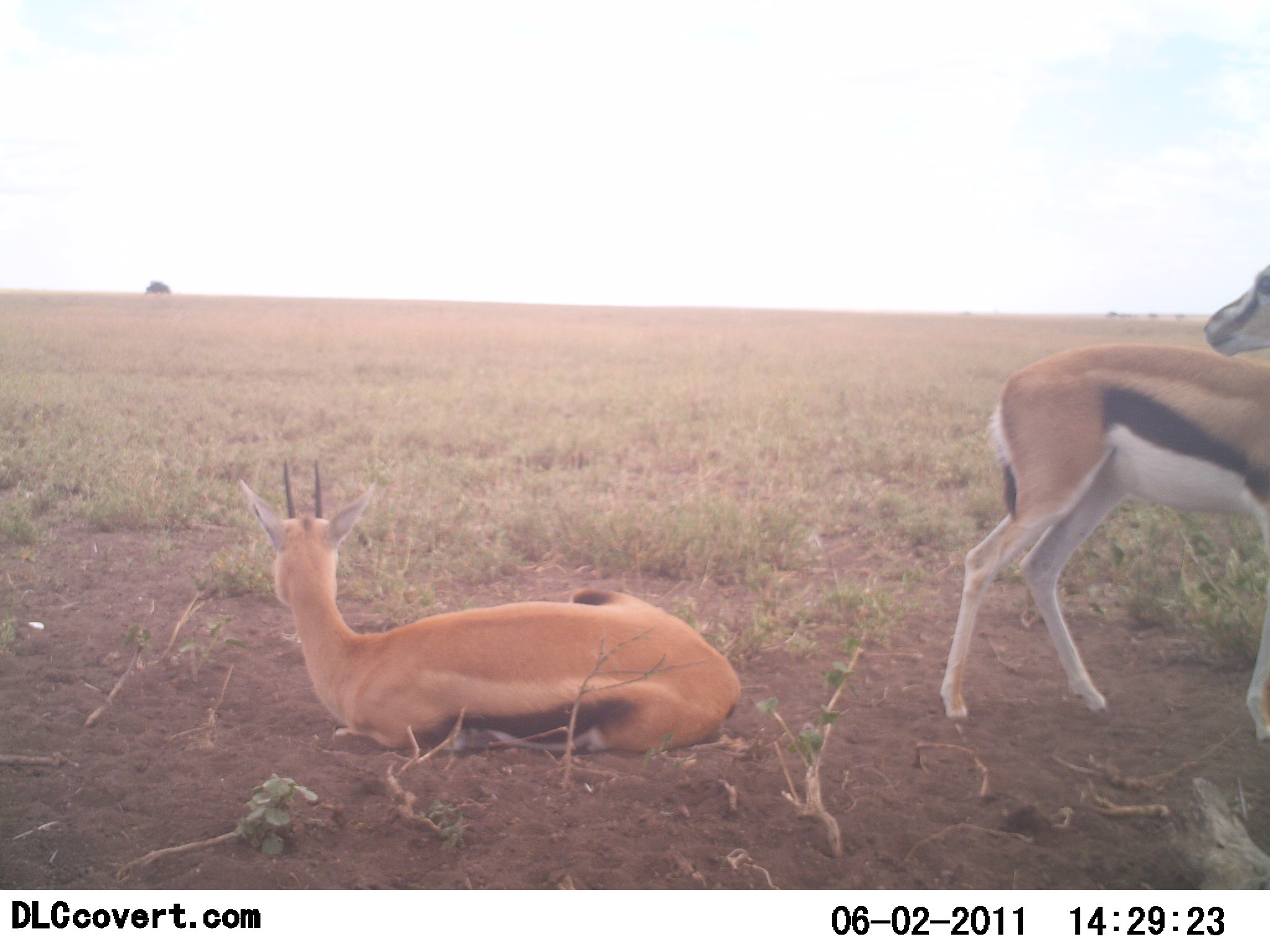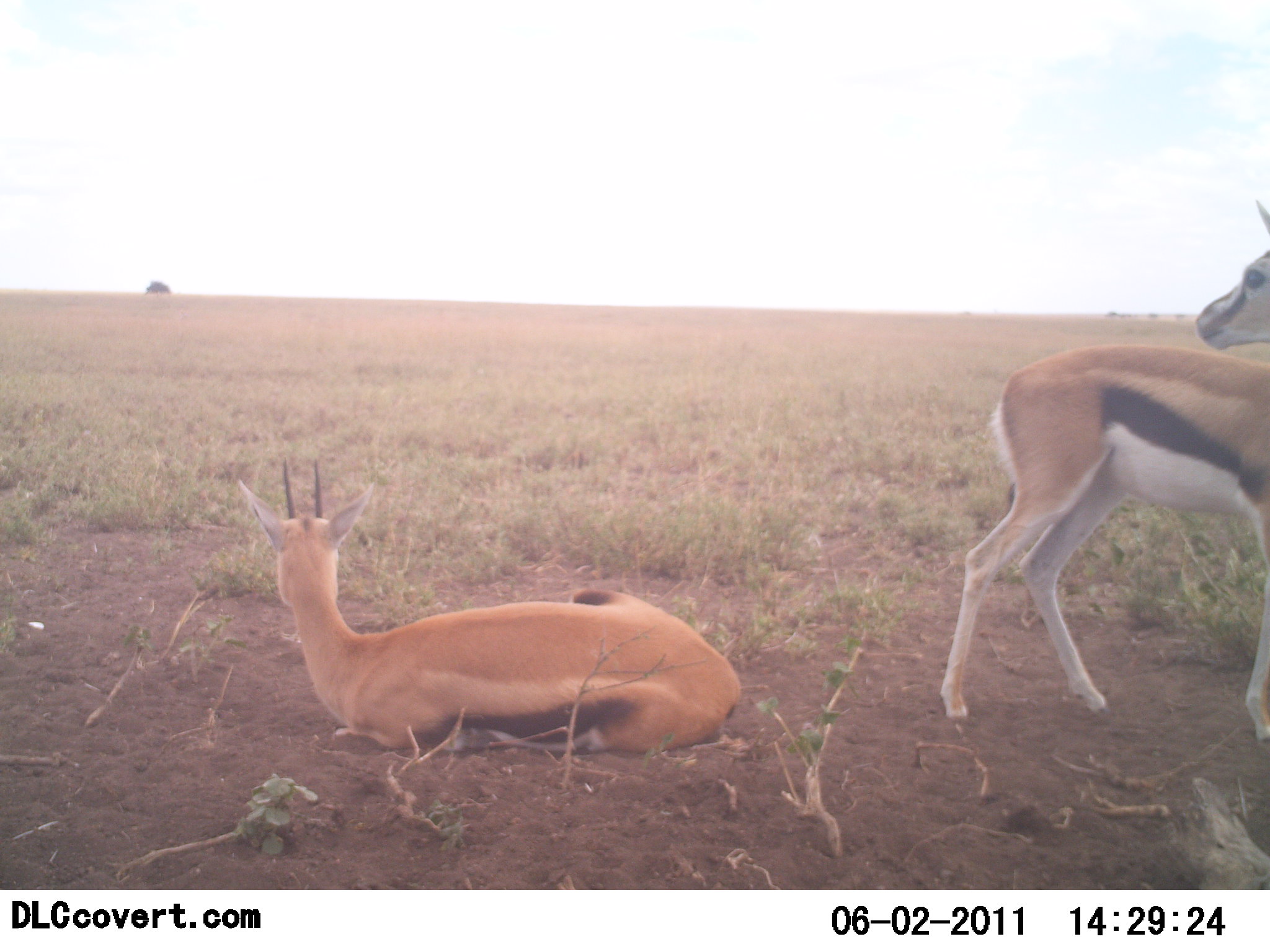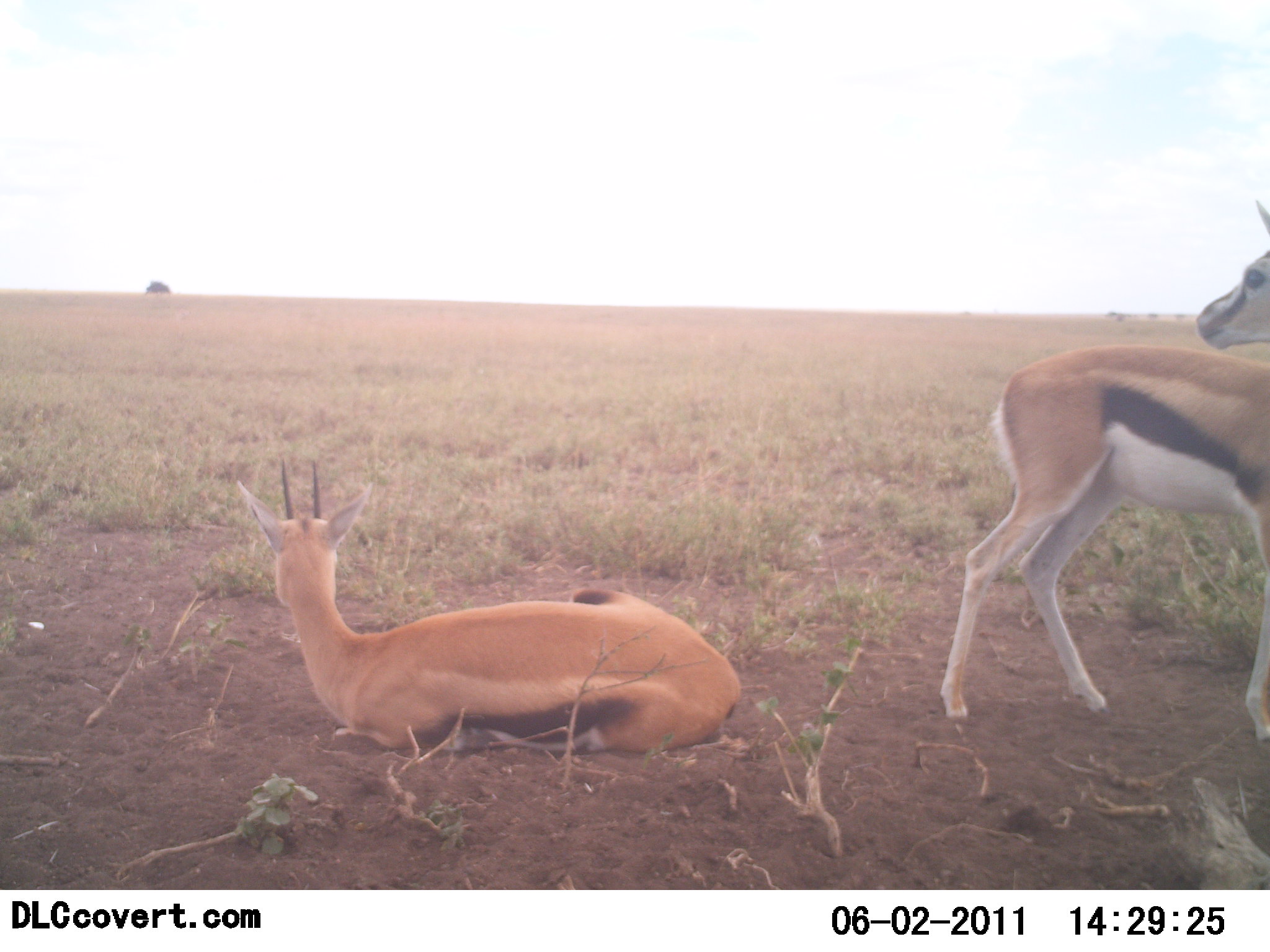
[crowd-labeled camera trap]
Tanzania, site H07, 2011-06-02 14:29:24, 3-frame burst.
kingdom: Animalia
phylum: Chordata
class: Mammalia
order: Artiodactyla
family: Bovidae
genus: Eudorcas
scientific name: Eudorcas thomsonii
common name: thomson's gazelle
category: gazellethomsons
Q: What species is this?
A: Gazellethomsons (thomson's gazelle) (Eudorcas thomsonii).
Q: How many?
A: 2.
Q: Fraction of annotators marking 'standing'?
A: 83%.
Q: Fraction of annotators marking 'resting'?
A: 100%.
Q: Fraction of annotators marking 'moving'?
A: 8%.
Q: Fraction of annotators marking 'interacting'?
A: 0%.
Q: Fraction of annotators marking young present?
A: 0%.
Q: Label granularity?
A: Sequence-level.